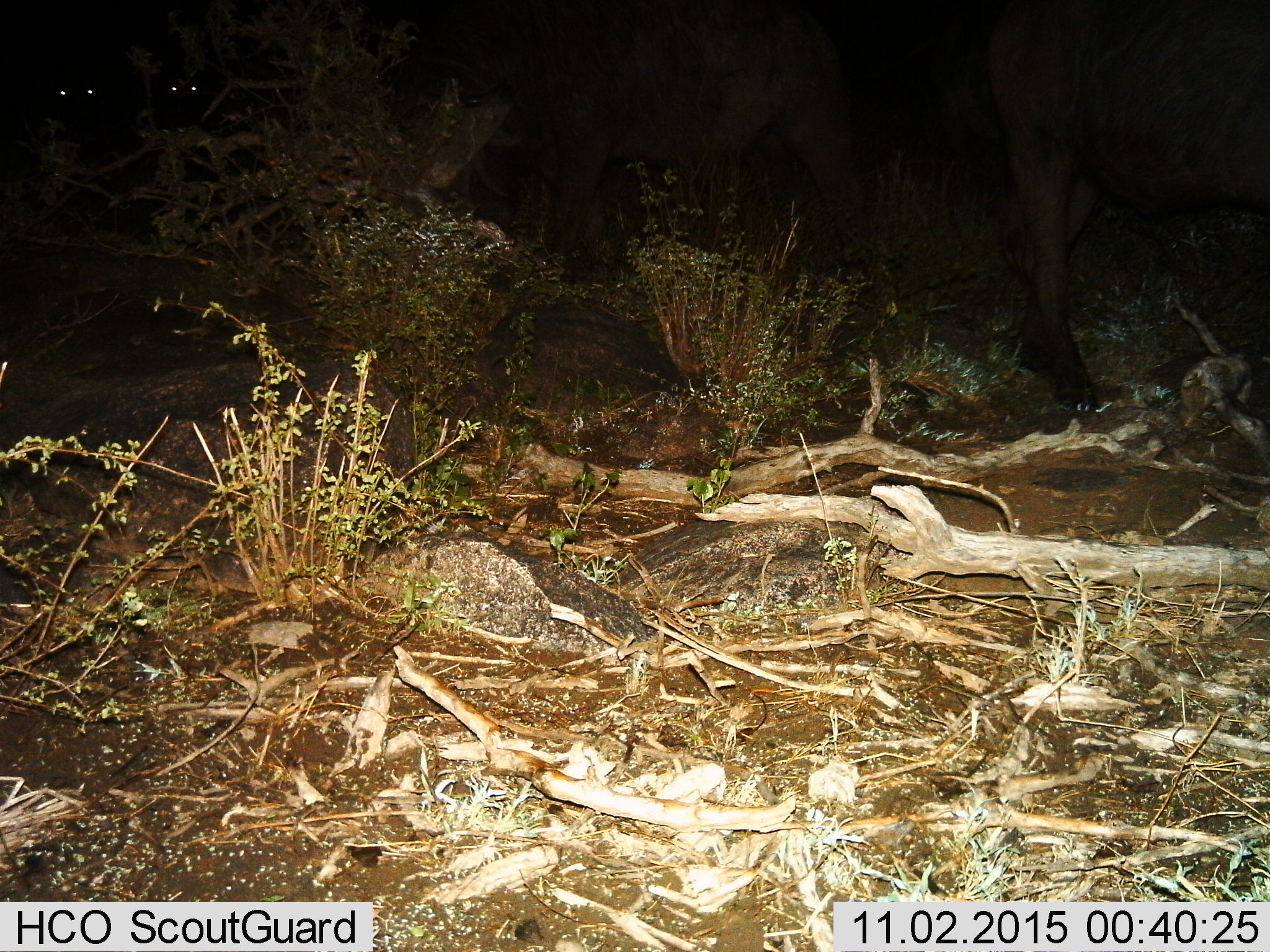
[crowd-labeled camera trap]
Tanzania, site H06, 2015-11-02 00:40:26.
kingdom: Animalia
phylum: Chordata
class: Mammalia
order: Artiodactyla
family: Bovidae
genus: Syncerus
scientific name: Syncerus caffer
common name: cape buffalo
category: buffalo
Buffalo (cape buffalo) (Syncerus caffer), count 4. Behavior (volunteer vote fractions): standing 100%, resting 0%, moving 0%, interacting 0%. Young present (vote fraction): 0%. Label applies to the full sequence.